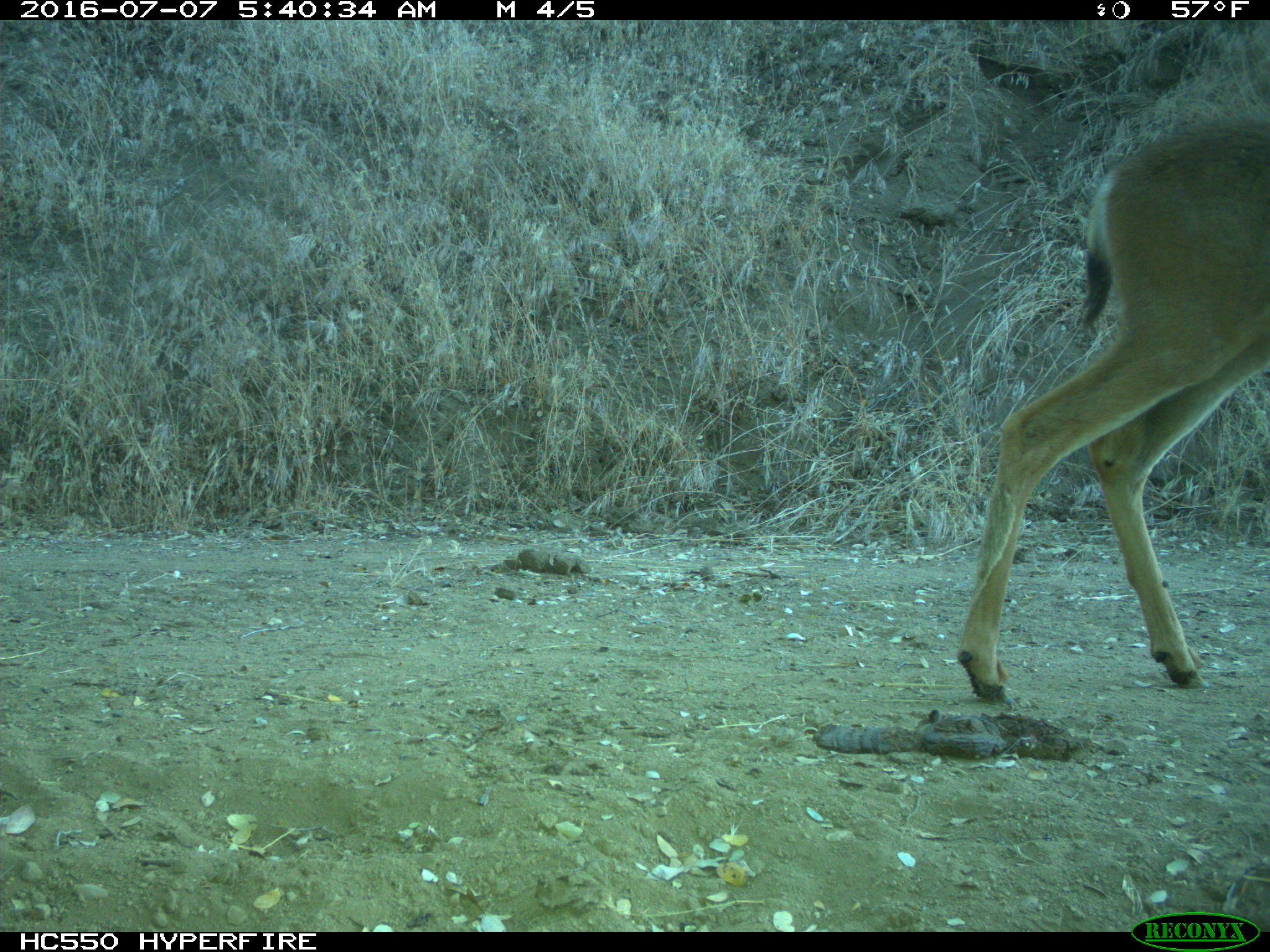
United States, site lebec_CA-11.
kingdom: Animalia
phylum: Chordata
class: Mammalia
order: Artiodactyla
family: Cervidae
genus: Odocoileus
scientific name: Odocoileus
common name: deer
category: unidentified deer